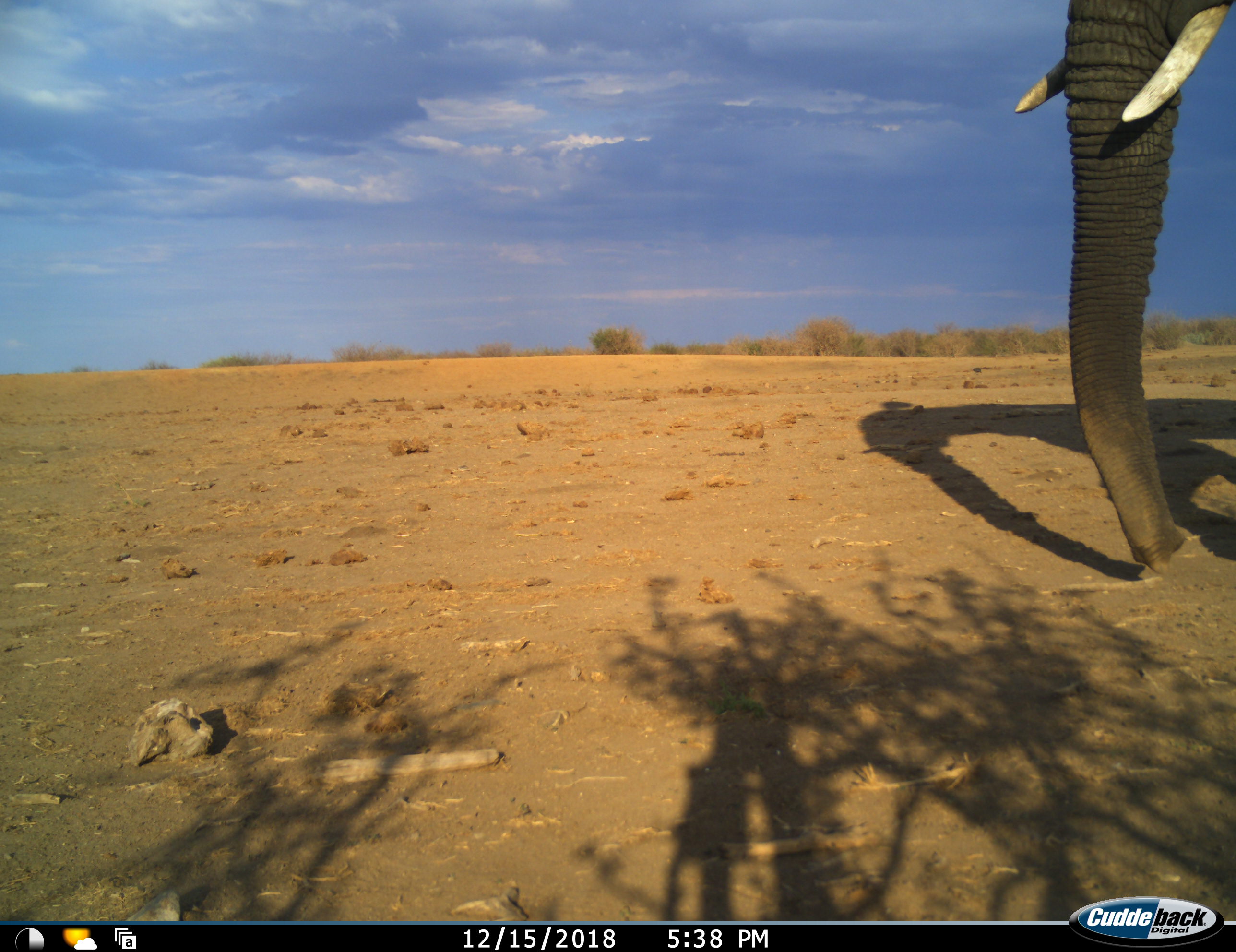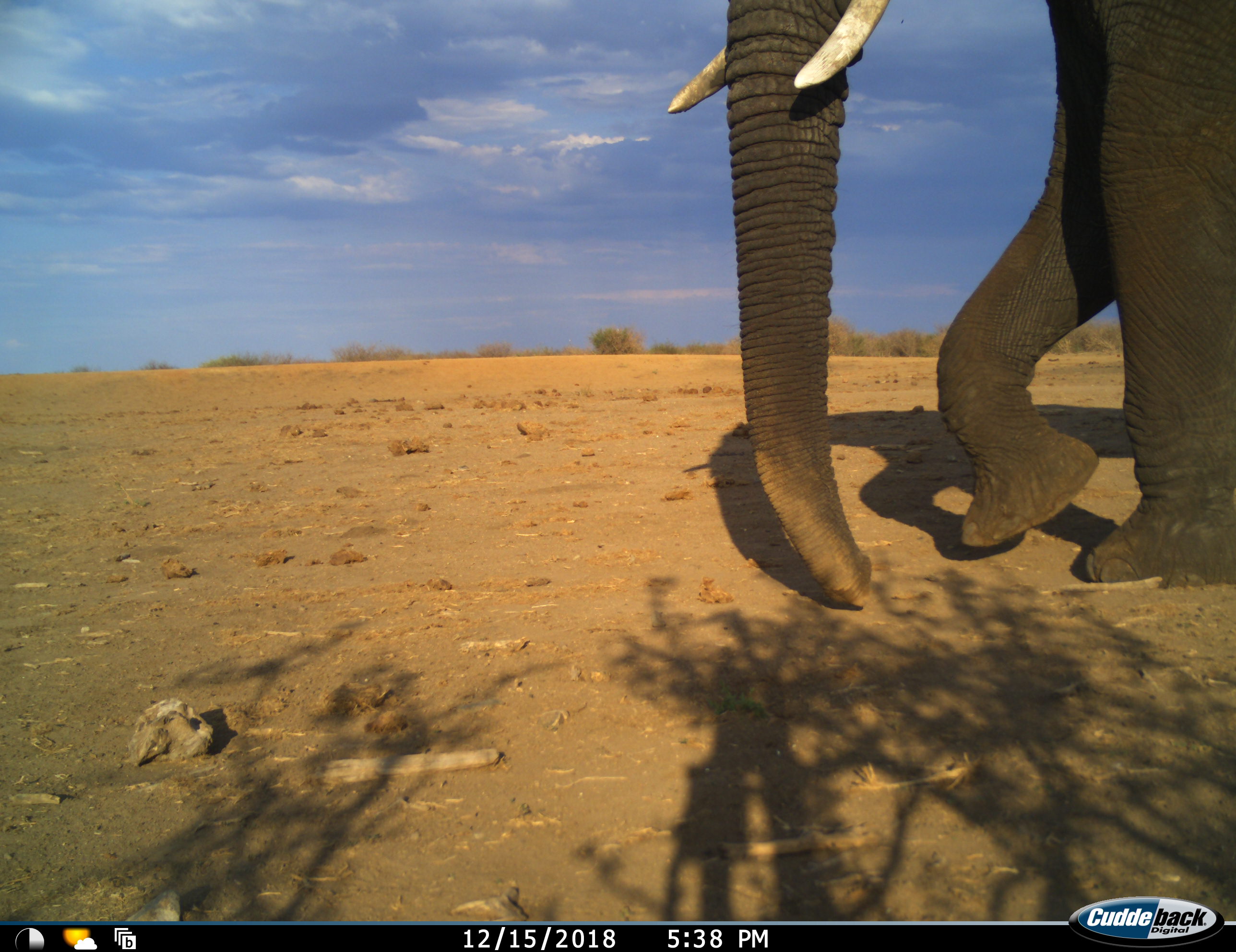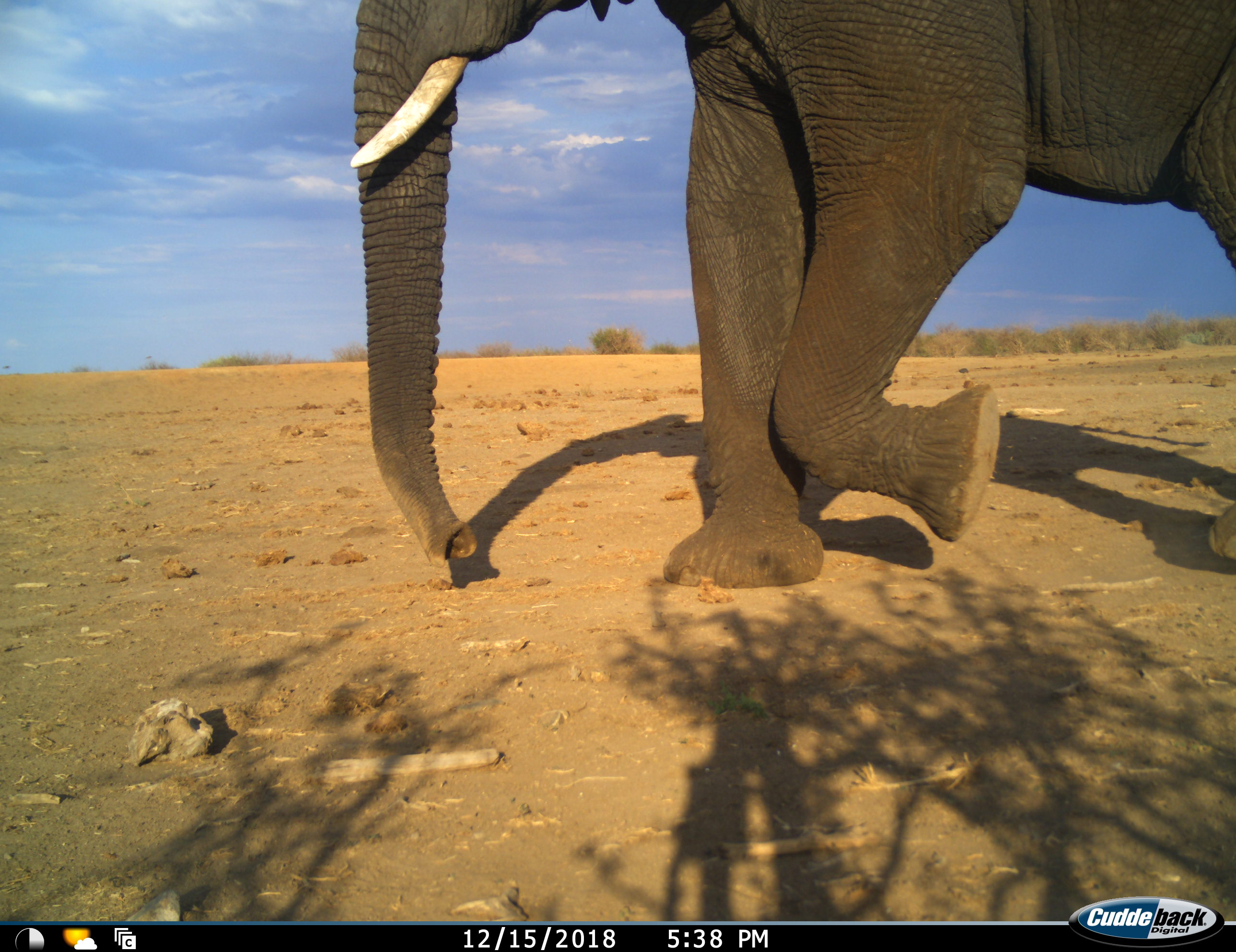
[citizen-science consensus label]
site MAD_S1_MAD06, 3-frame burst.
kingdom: Animalia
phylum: Chordata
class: Mammalia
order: Proboscidea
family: Elephantidae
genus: Loxodonta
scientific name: Loxodonta africana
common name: african bush elephant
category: elephant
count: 1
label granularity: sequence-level